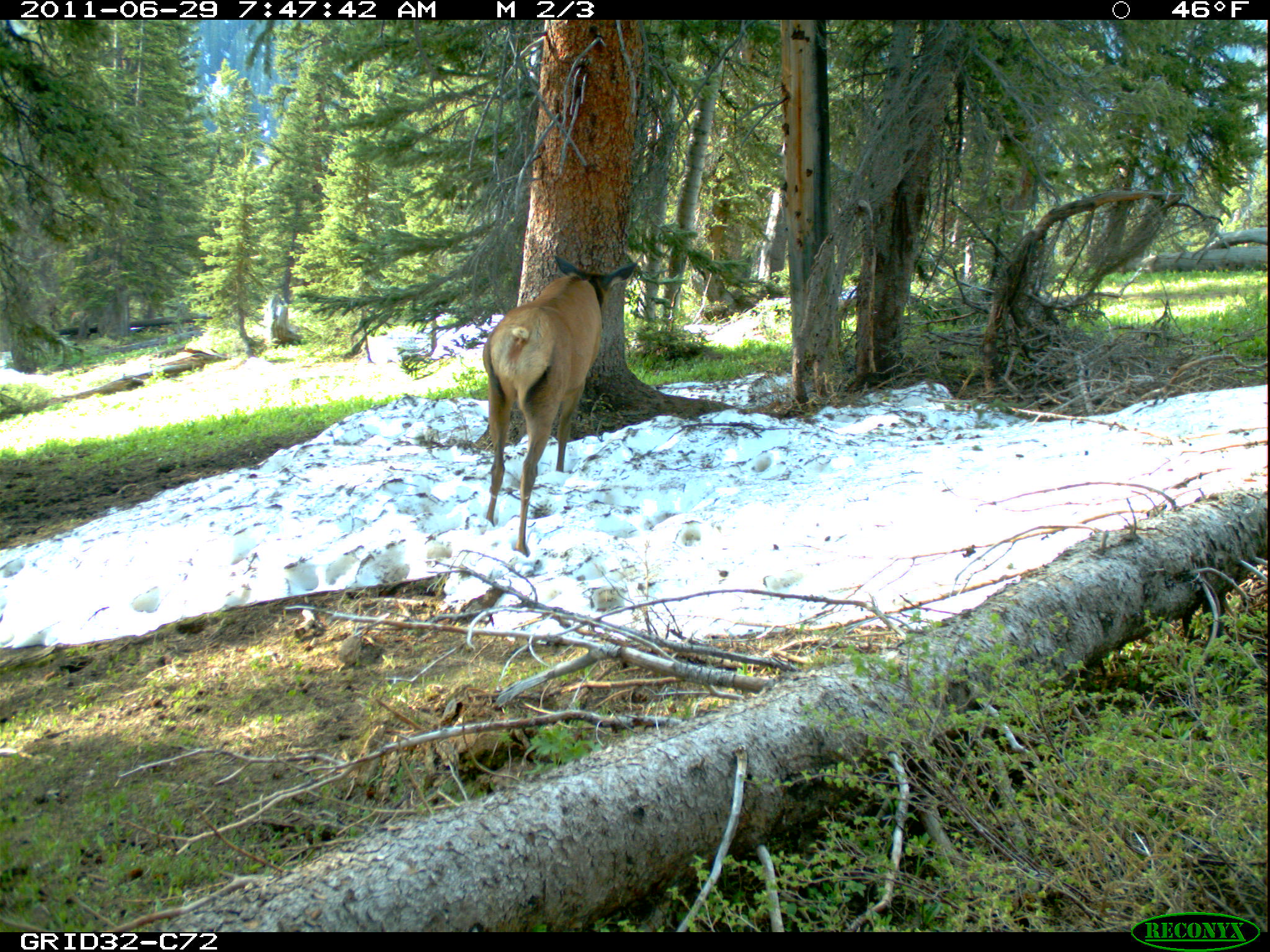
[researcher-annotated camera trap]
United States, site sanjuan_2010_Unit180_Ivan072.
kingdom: Animalia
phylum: Chordata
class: Mammalia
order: Artiodactyla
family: Cervidae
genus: Cervus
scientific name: Cervus elaphus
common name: red deer